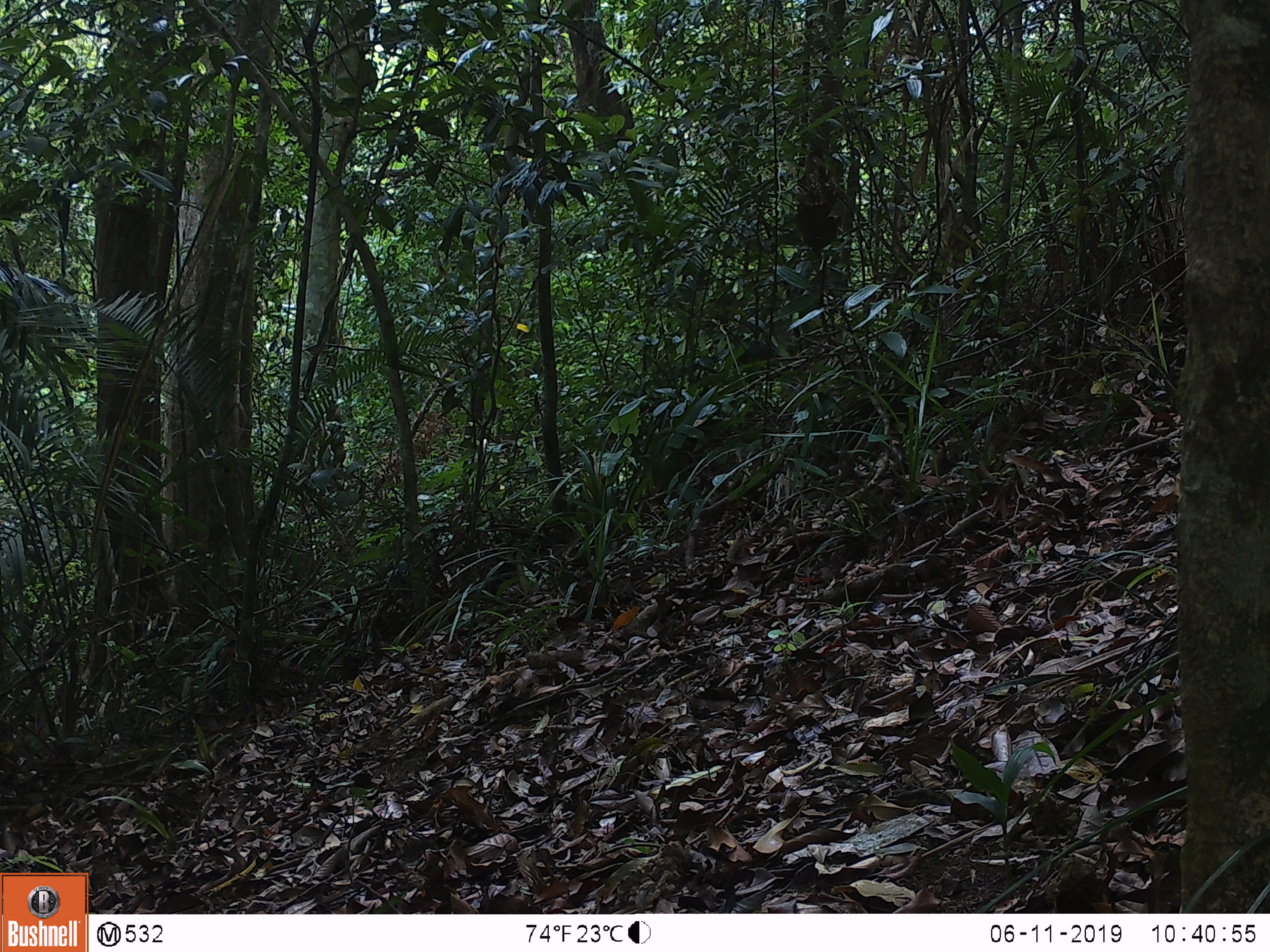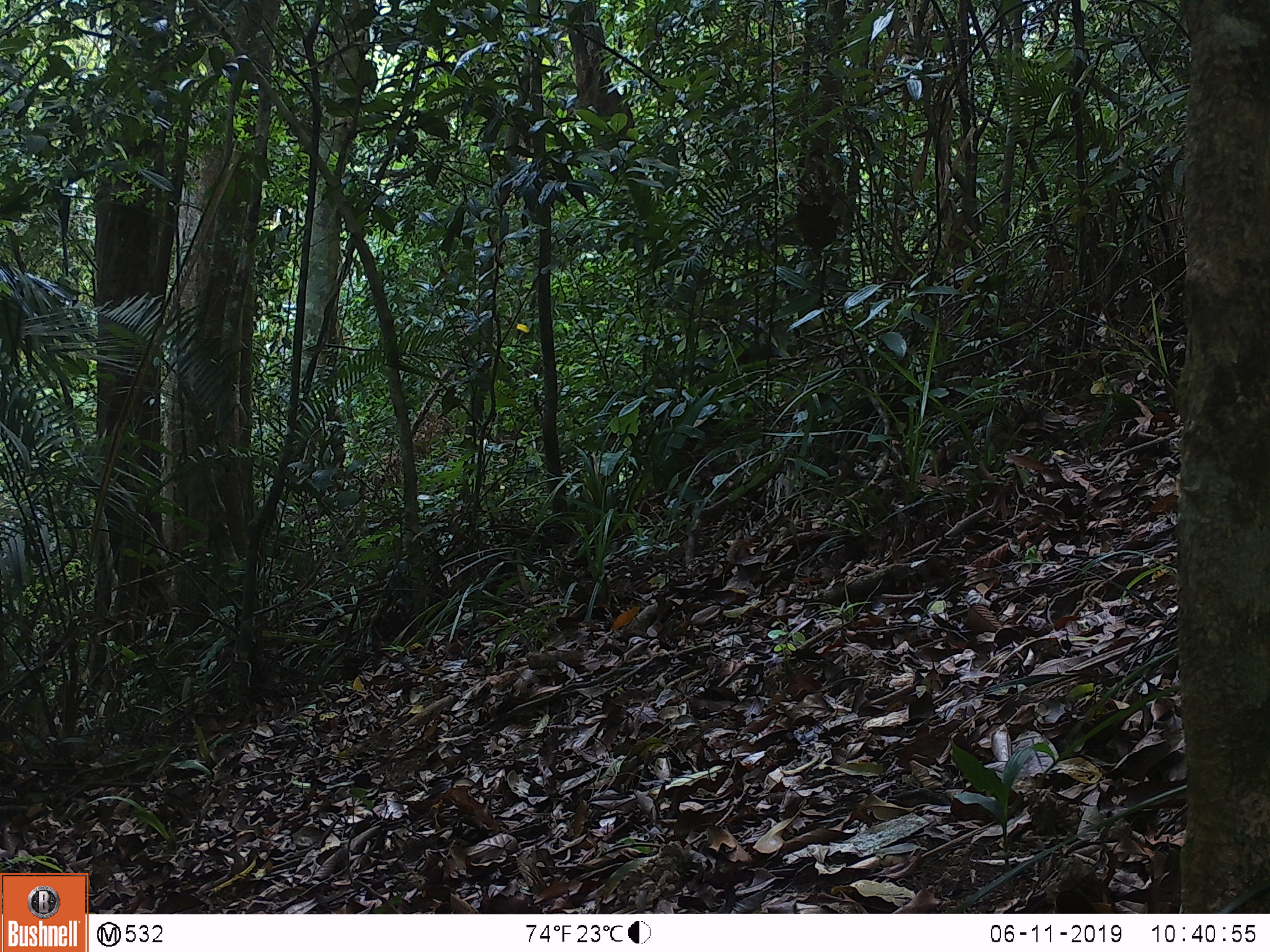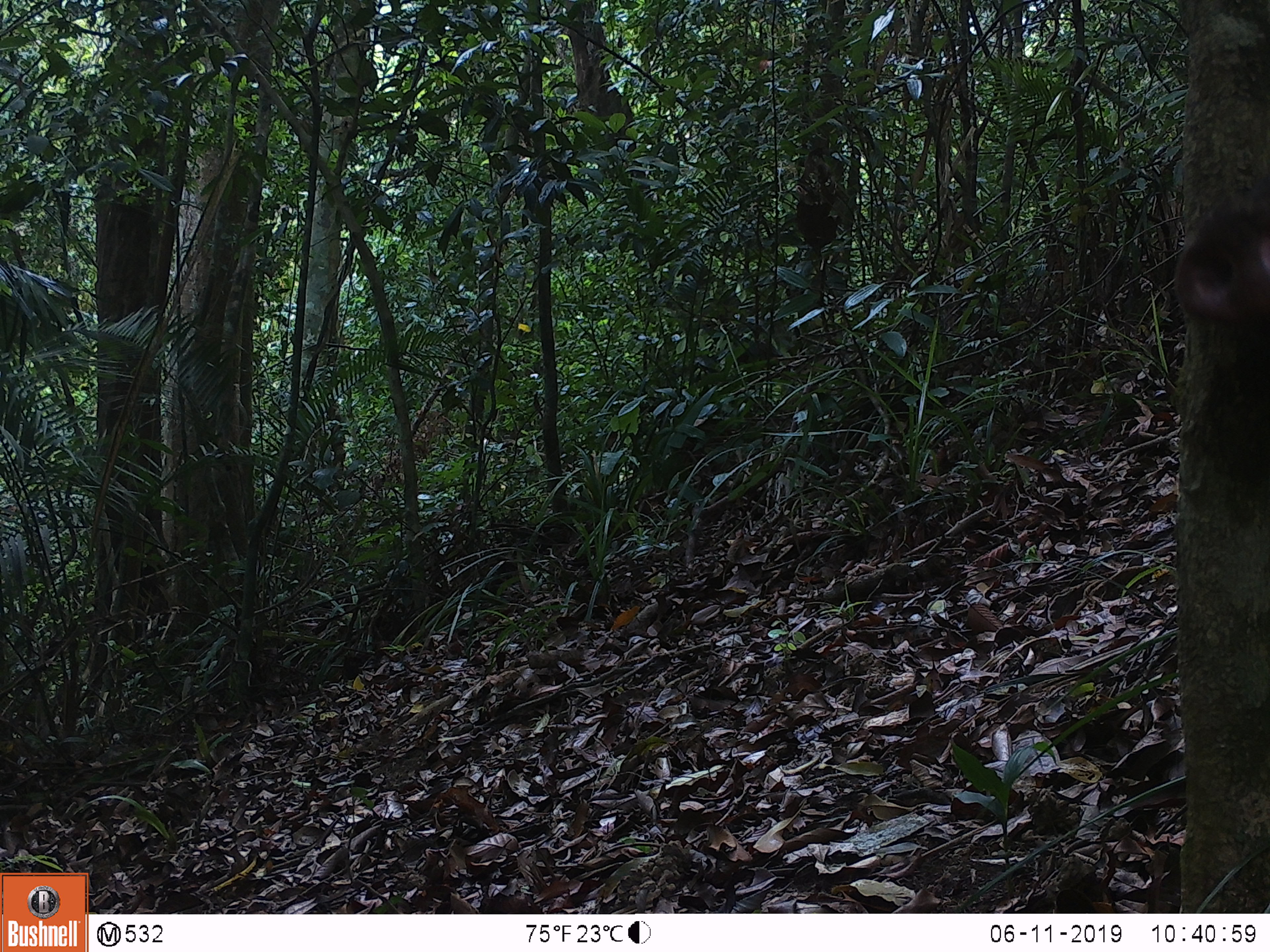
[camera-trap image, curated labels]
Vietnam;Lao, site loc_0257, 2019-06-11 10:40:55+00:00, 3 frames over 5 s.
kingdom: Animalia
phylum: Chordata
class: Mammalia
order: Artiodactyla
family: Suidae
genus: Sus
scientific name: Sus scrofa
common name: eurasian wild pig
Eurasian wild pig (Sus scrofa). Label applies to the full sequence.